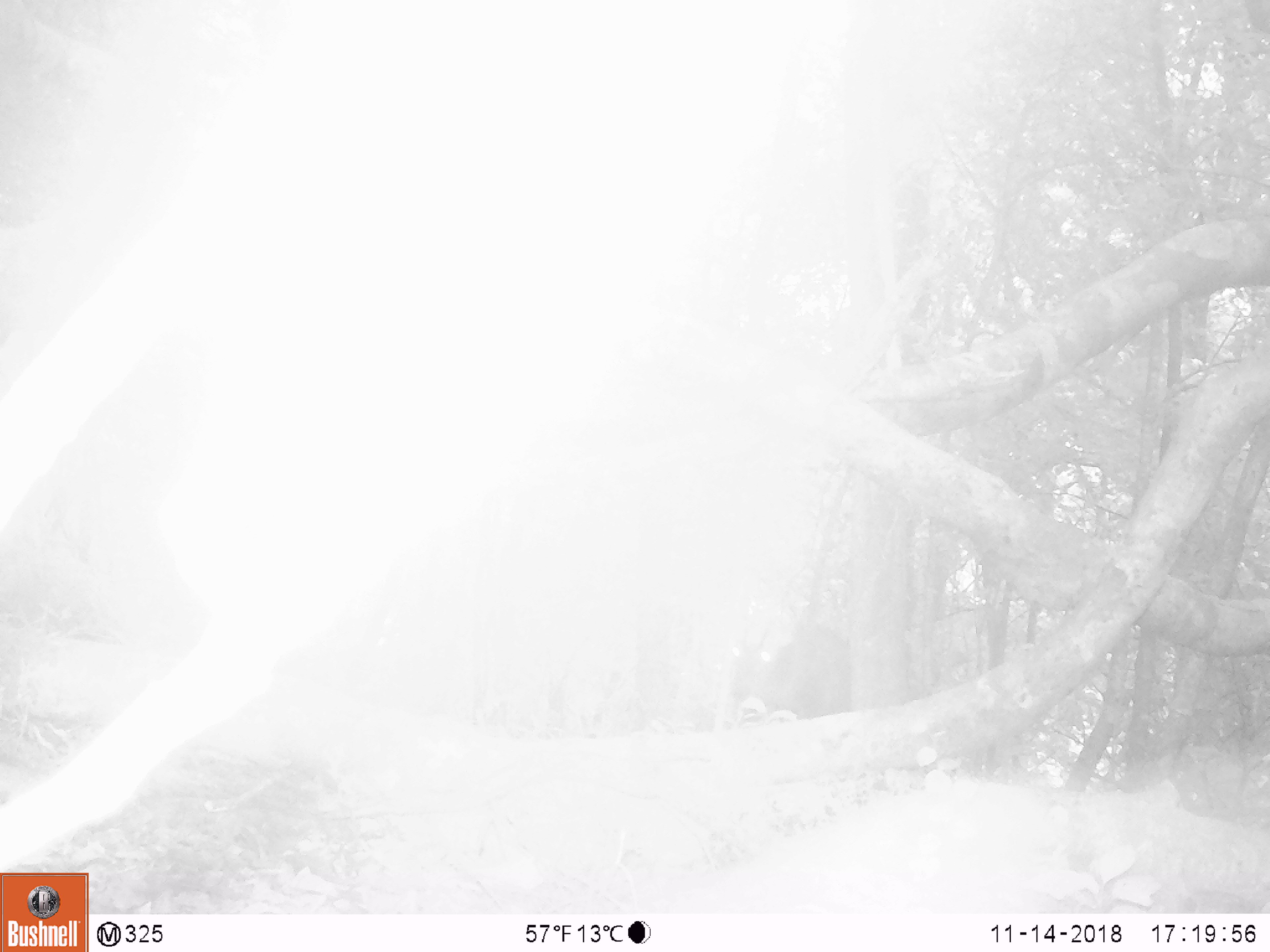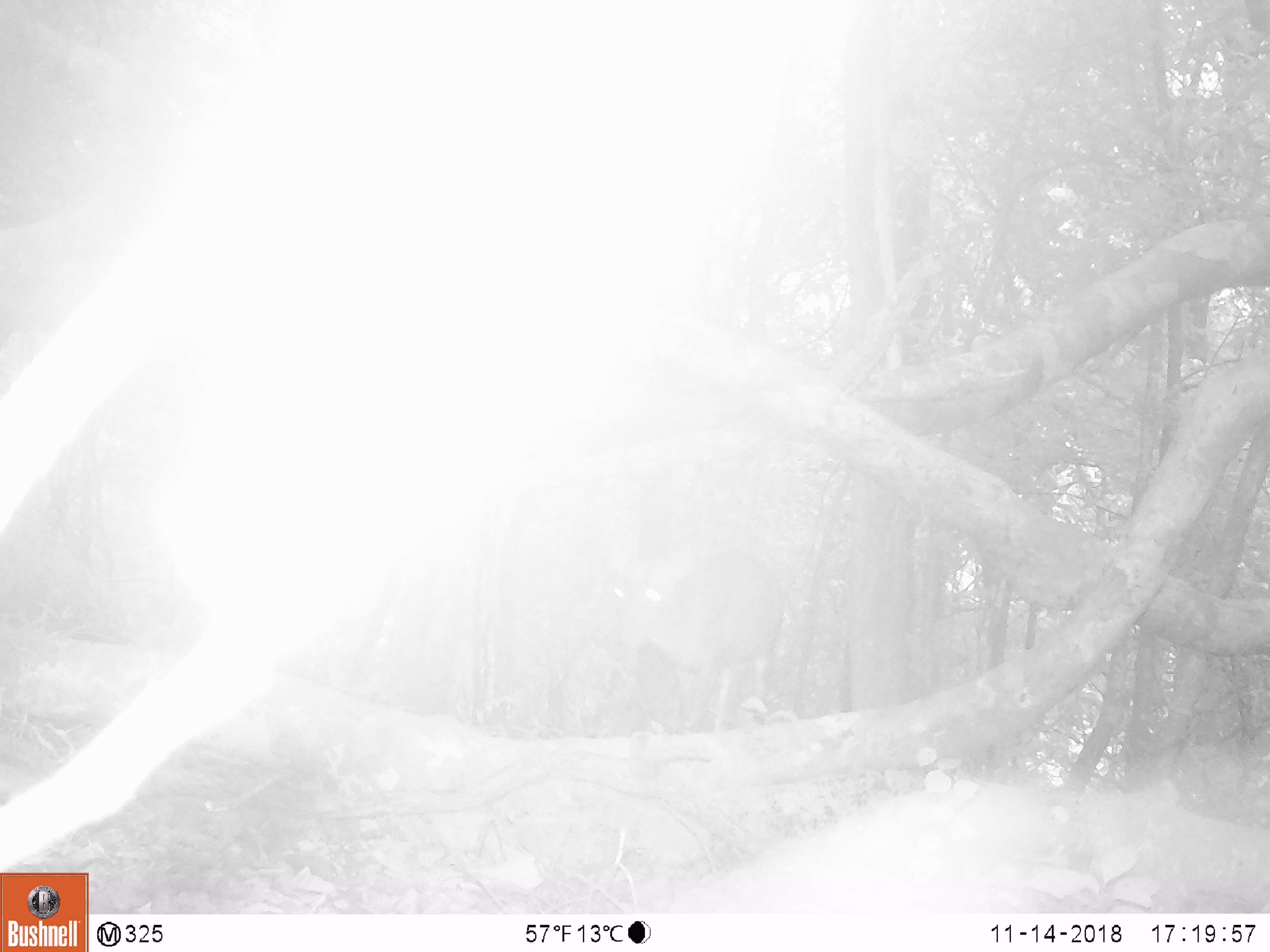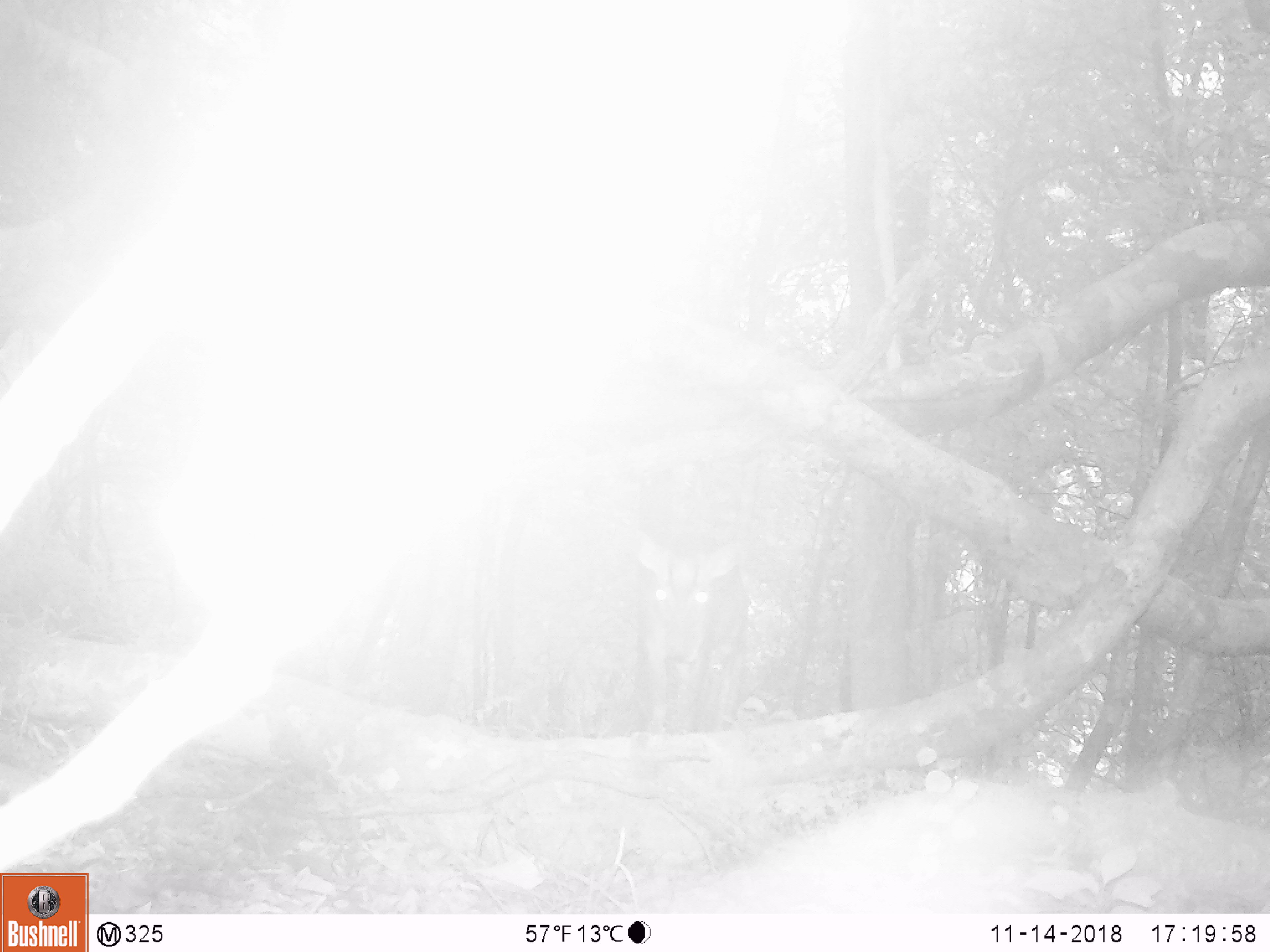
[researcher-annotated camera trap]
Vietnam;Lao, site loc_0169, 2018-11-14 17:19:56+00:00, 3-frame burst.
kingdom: Animalia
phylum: Chordata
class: Mammalia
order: Artiodactyla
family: Cervidae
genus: Muntiacus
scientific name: Muntiacus rooseveltorum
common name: roosevelt's muntjac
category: roosevelts muntjac group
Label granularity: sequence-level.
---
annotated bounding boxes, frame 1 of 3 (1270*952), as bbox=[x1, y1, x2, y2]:
roosevelts muntjac group: bbox=[725, 612, 853, 719]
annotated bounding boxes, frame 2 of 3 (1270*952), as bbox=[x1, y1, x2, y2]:
roosevelts muntjac group: bbox=[607, 537, 789, 734]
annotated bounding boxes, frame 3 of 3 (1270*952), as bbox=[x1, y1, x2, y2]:
roosevelts muntjac group: bbox=[630, 525, 754, 731]